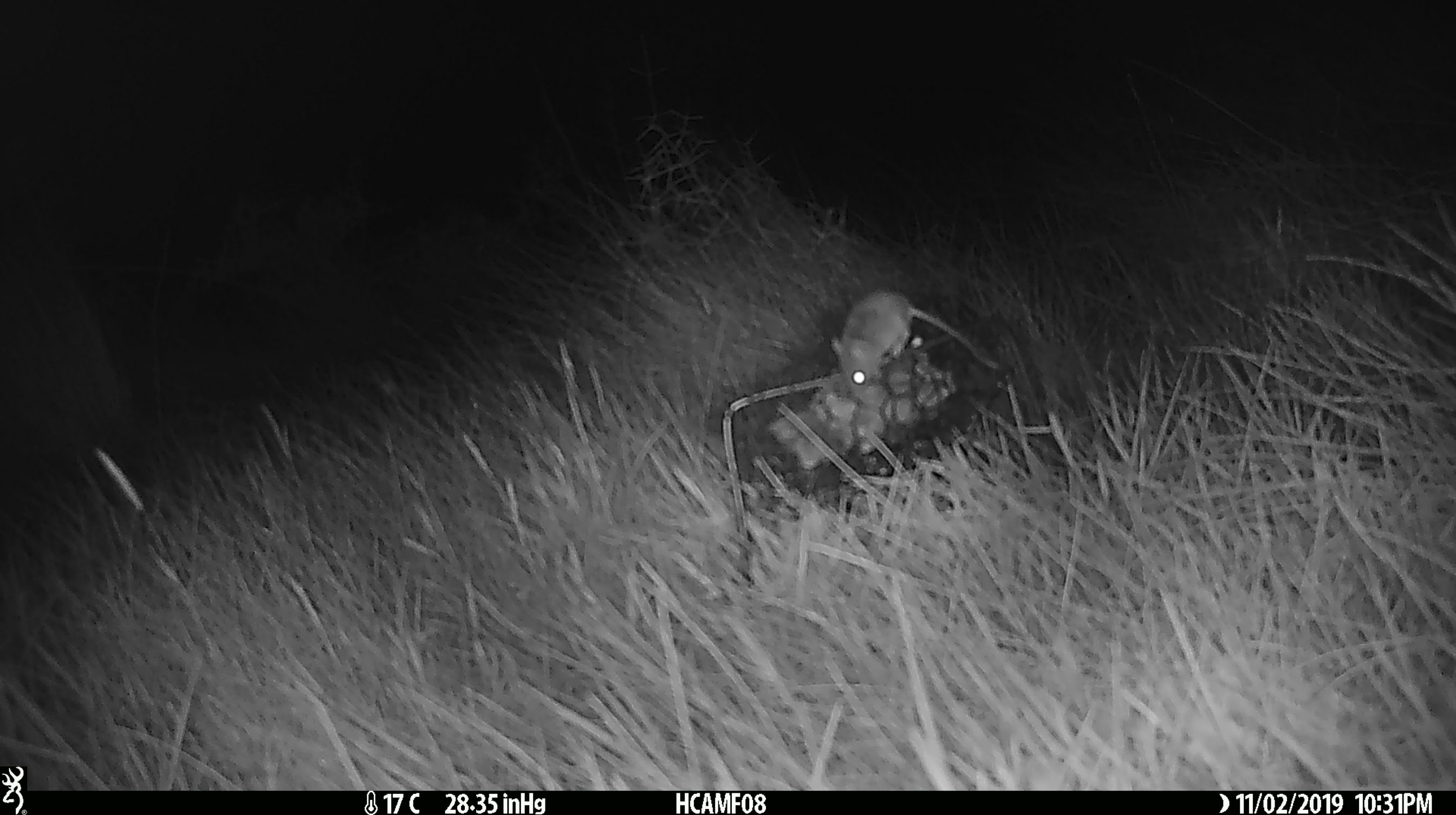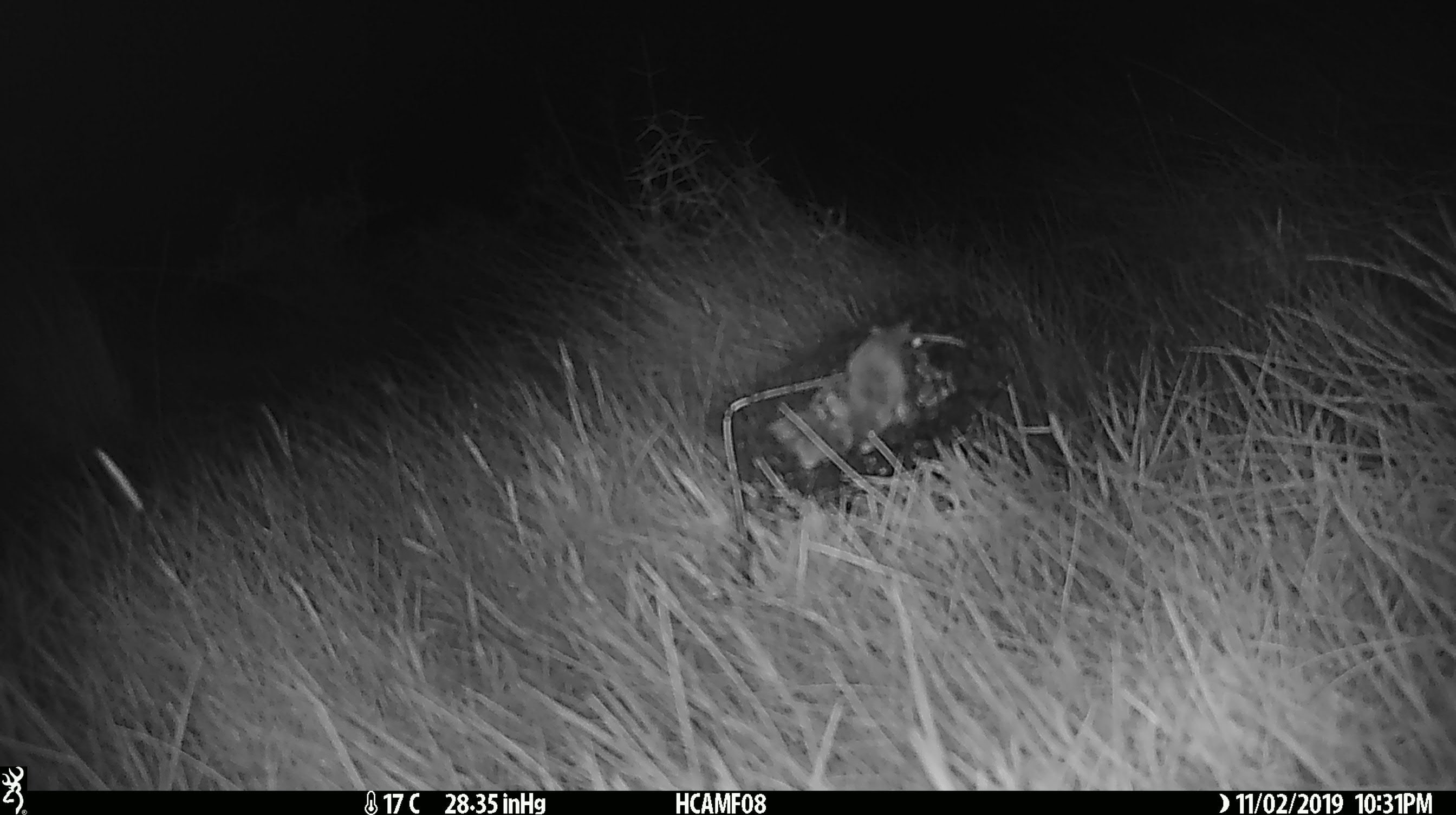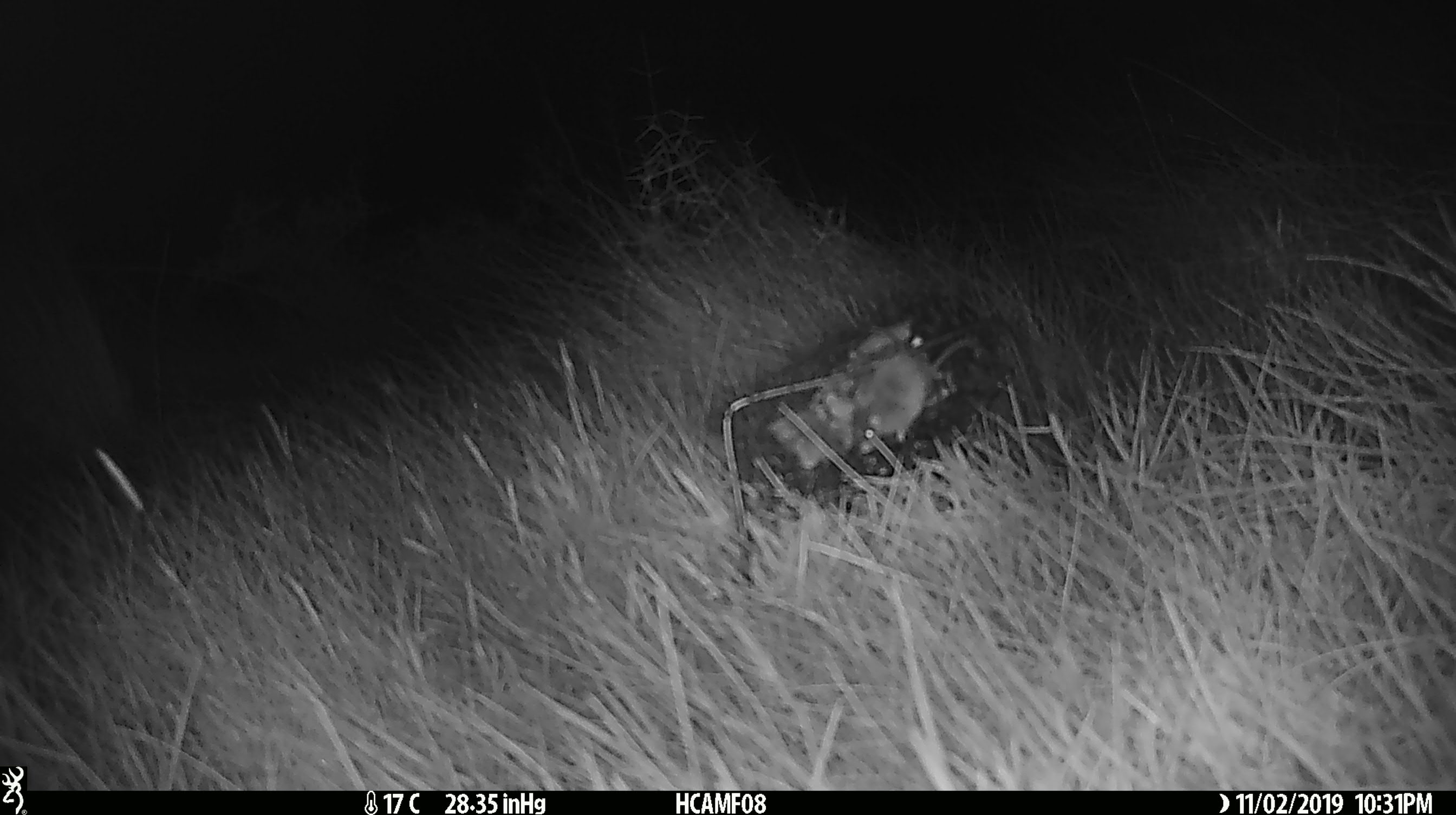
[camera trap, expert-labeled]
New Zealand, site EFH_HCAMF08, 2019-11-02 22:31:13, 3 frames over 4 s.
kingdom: Animalia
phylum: Chordata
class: Mammalia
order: Rodentia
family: Muridae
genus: Mus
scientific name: Mus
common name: mouse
Mouse (Mus).